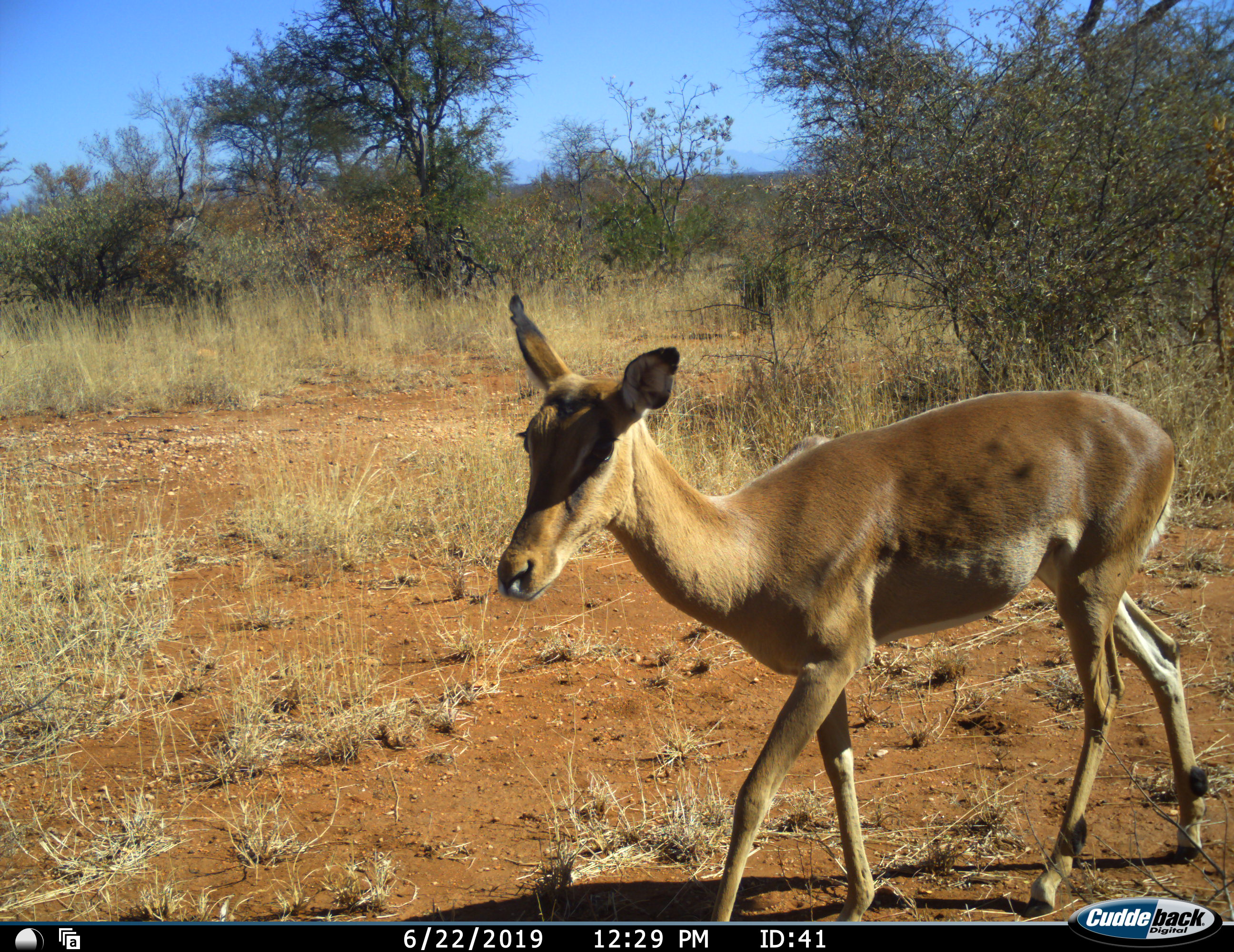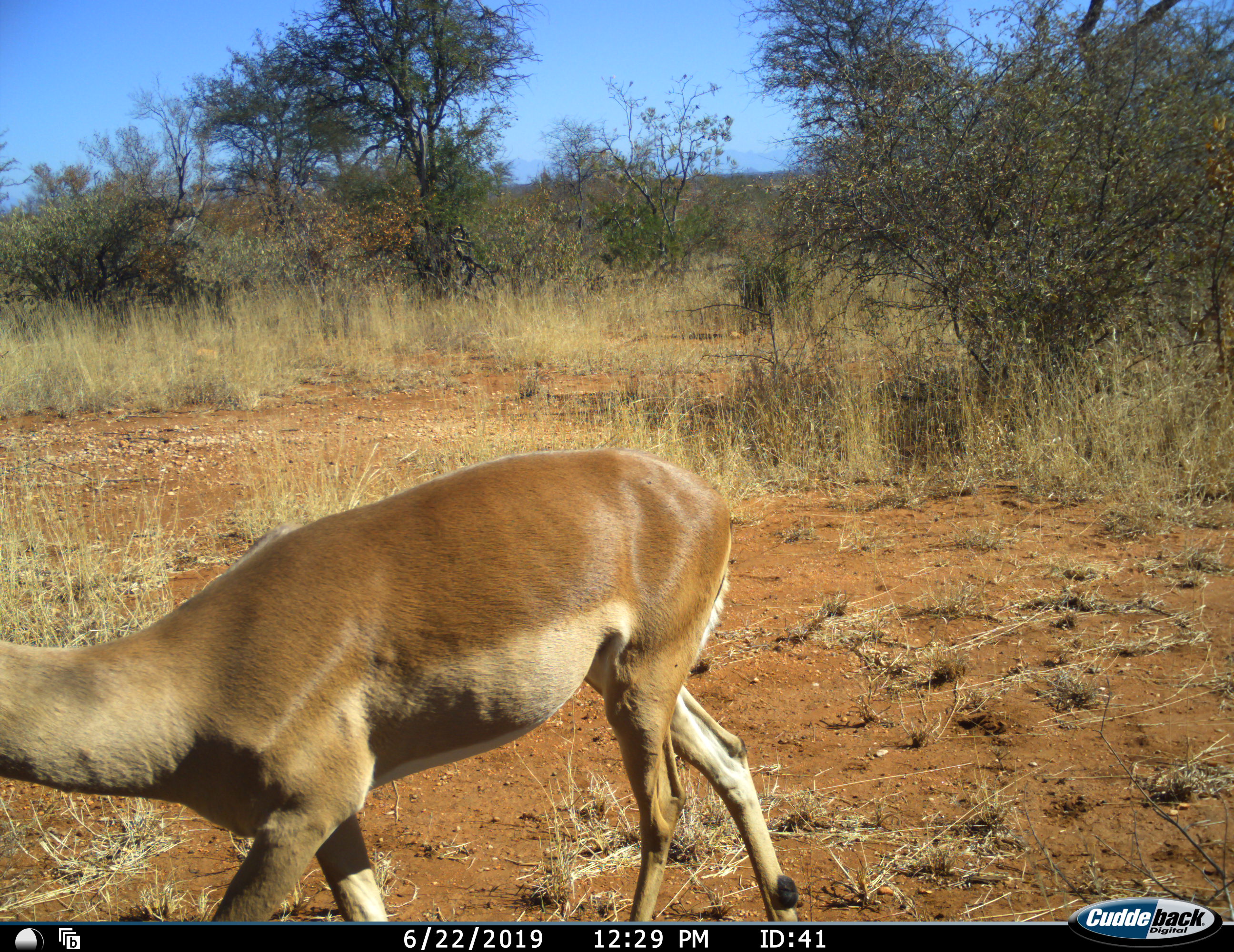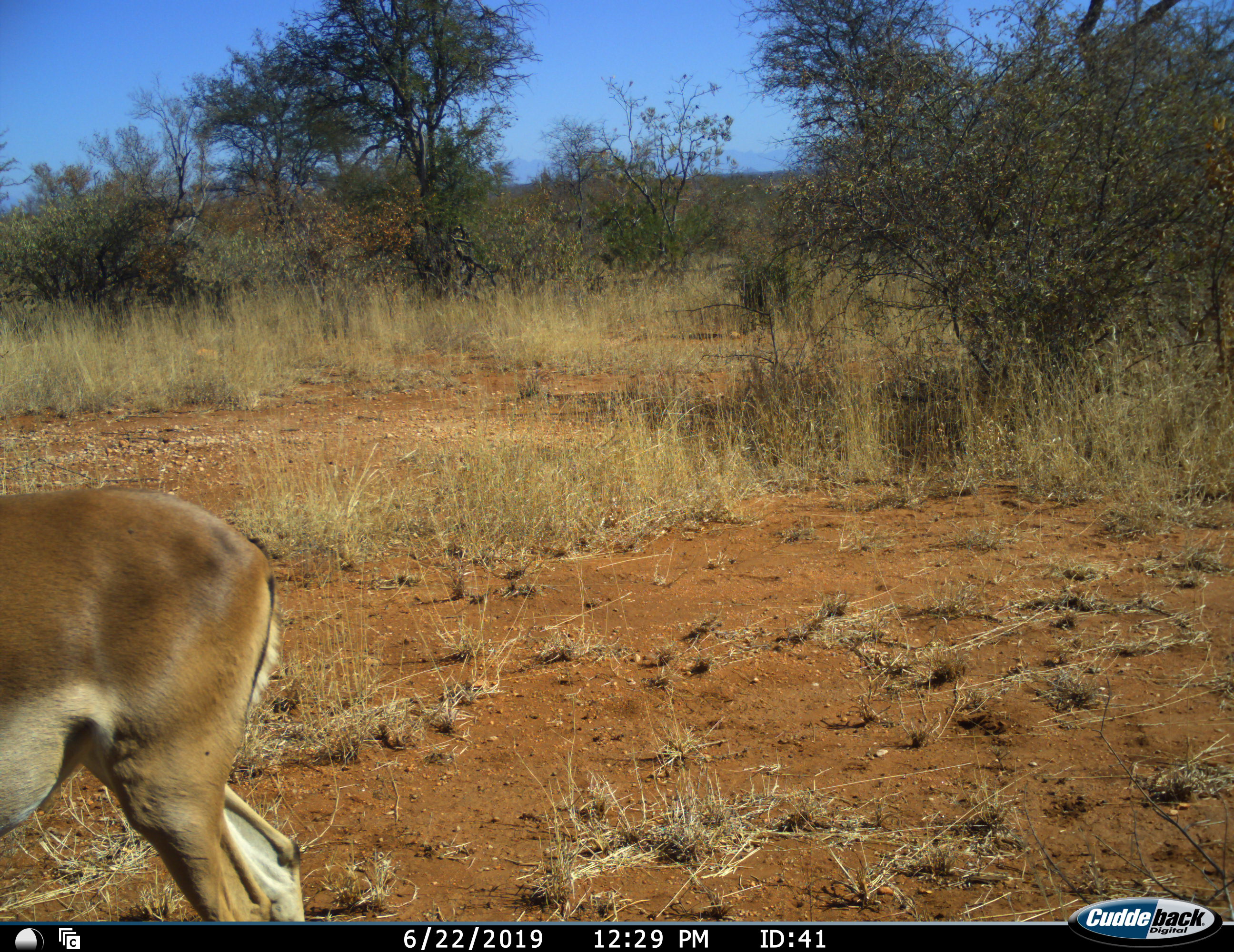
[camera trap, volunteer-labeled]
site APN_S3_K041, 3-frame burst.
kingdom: Animalia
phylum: Chordata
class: Mammalia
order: Artiodactyla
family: Bovidae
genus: Aepyceros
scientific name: Aepyceros melampus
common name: impala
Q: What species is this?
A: Impala (Aepyceros melampus).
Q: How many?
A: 1.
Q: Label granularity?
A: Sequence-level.